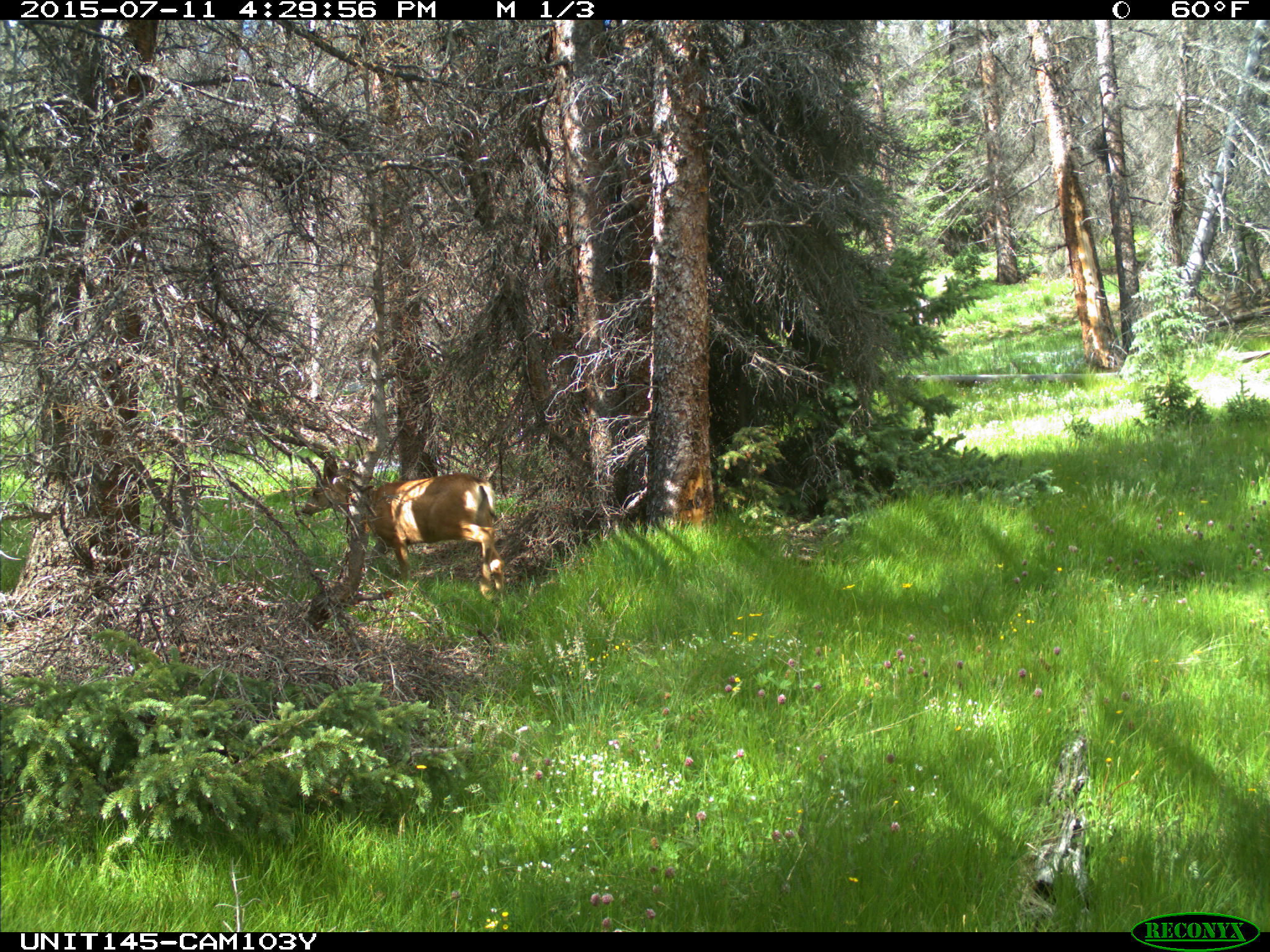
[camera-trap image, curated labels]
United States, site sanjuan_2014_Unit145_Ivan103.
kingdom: Animalia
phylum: Chordata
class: Mammalia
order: Artiodactyla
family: Cervidae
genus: Odocoileus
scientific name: Odocoileus hemionus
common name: mule deer